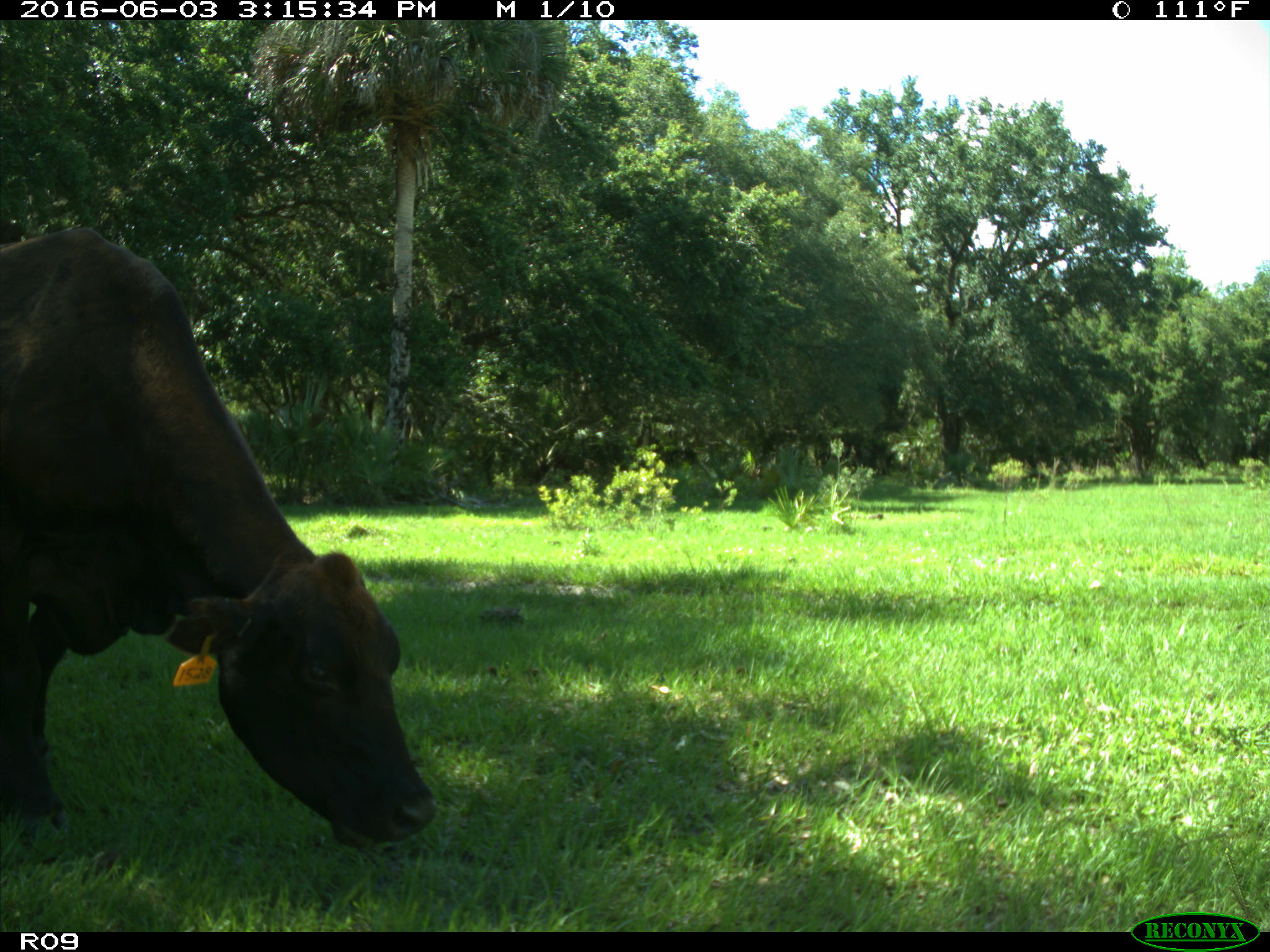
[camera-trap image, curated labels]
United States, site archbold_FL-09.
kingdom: Animalia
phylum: Chordata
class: Mammalia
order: Artiodactyla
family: Bovidae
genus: Bos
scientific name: Bos taurus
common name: domestic cow